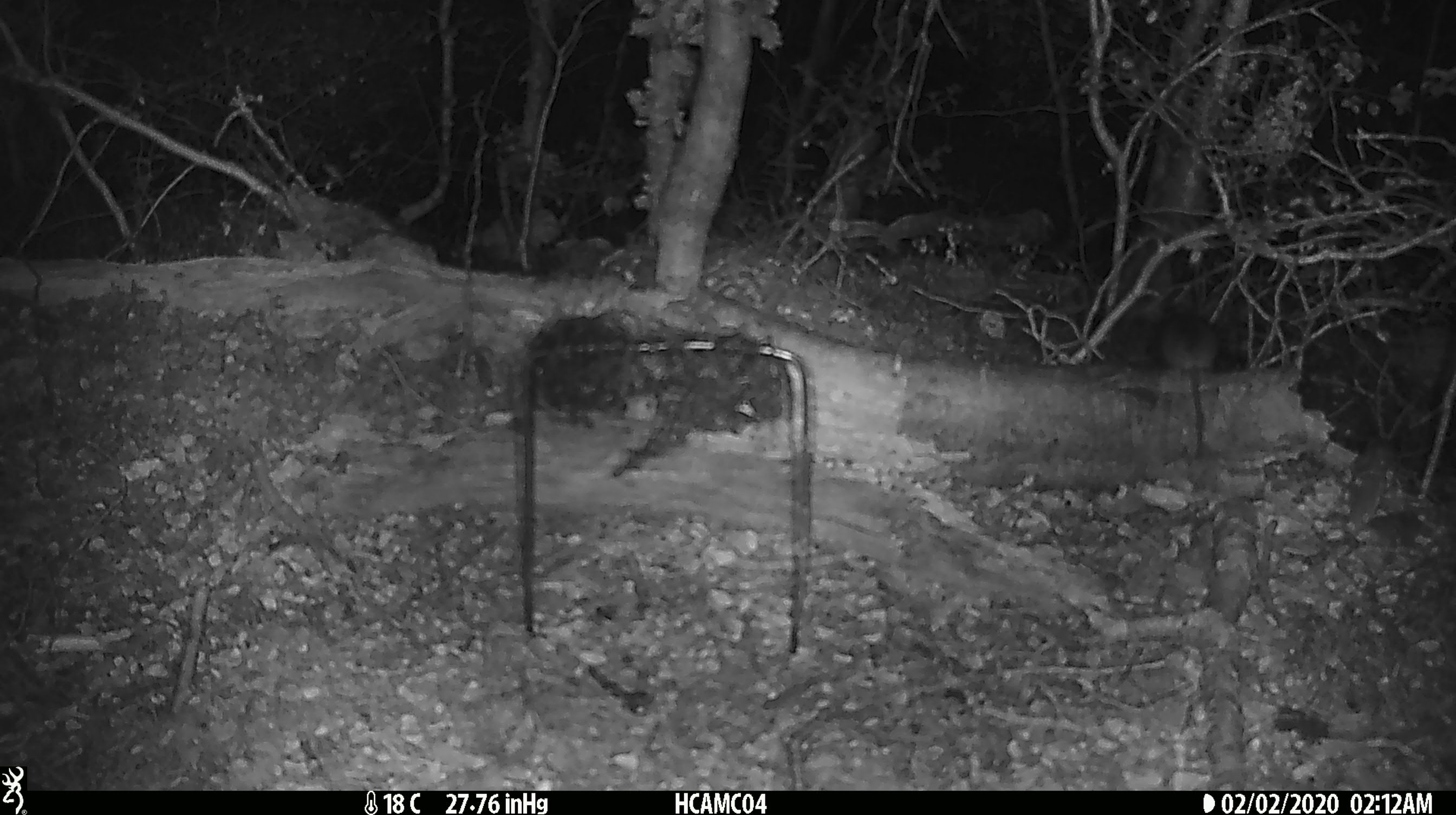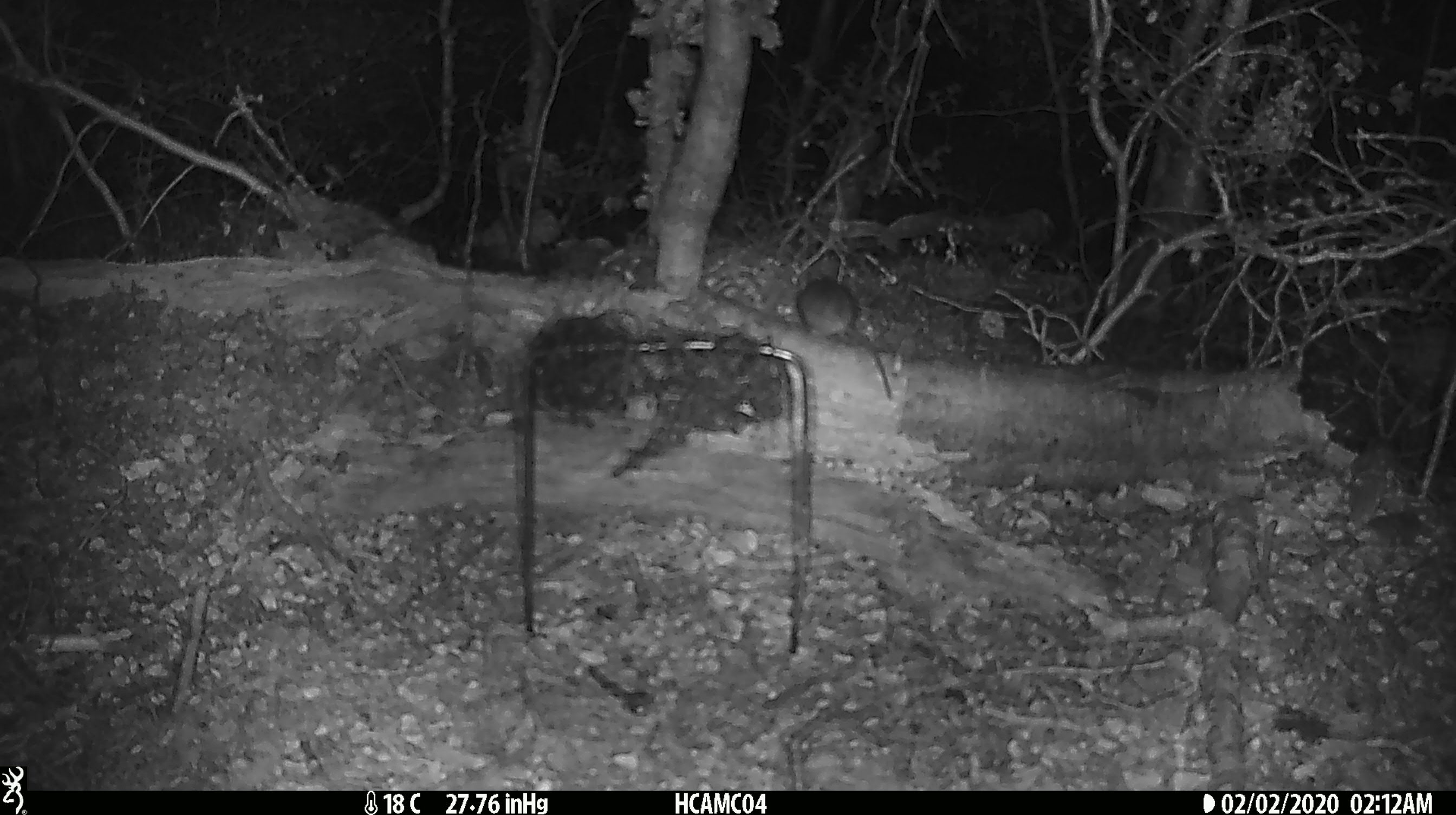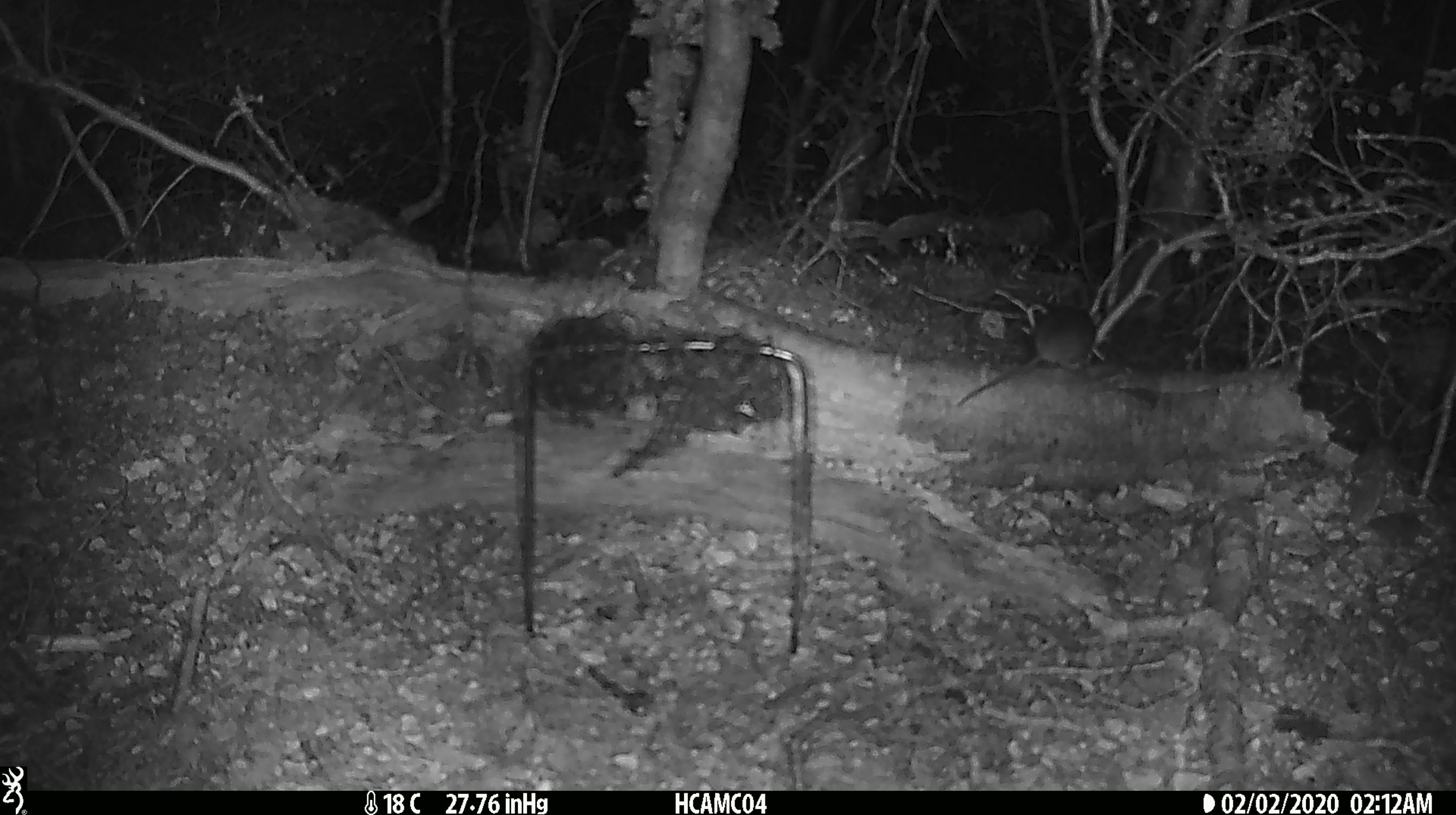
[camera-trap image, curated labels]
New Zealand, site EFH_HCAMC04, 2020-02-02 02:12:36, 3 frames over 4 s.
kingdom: Animalia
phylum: Chordata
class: Mammalia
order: Rodentia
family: Muridae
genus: Mus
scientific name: Mus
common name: mouse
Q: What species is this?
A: Mouse (Mus).